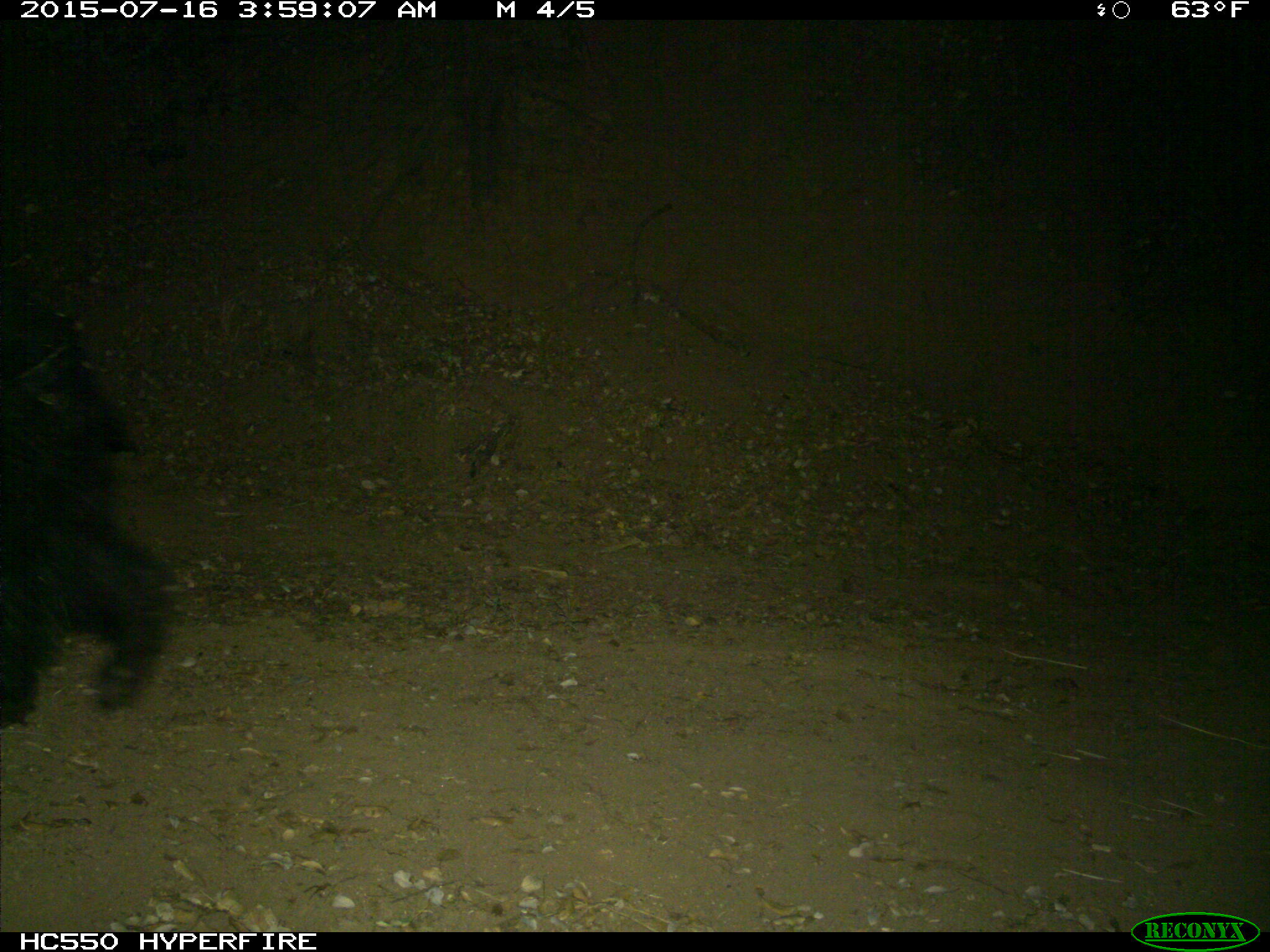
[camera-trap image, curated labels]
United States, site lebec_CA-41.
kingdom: Animalia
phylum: Chordata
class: Mammalia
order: Carnivora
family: Ursidae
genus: Ursus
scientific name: Ursus americanus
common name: american black bear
Ursus americanus (american black bear).